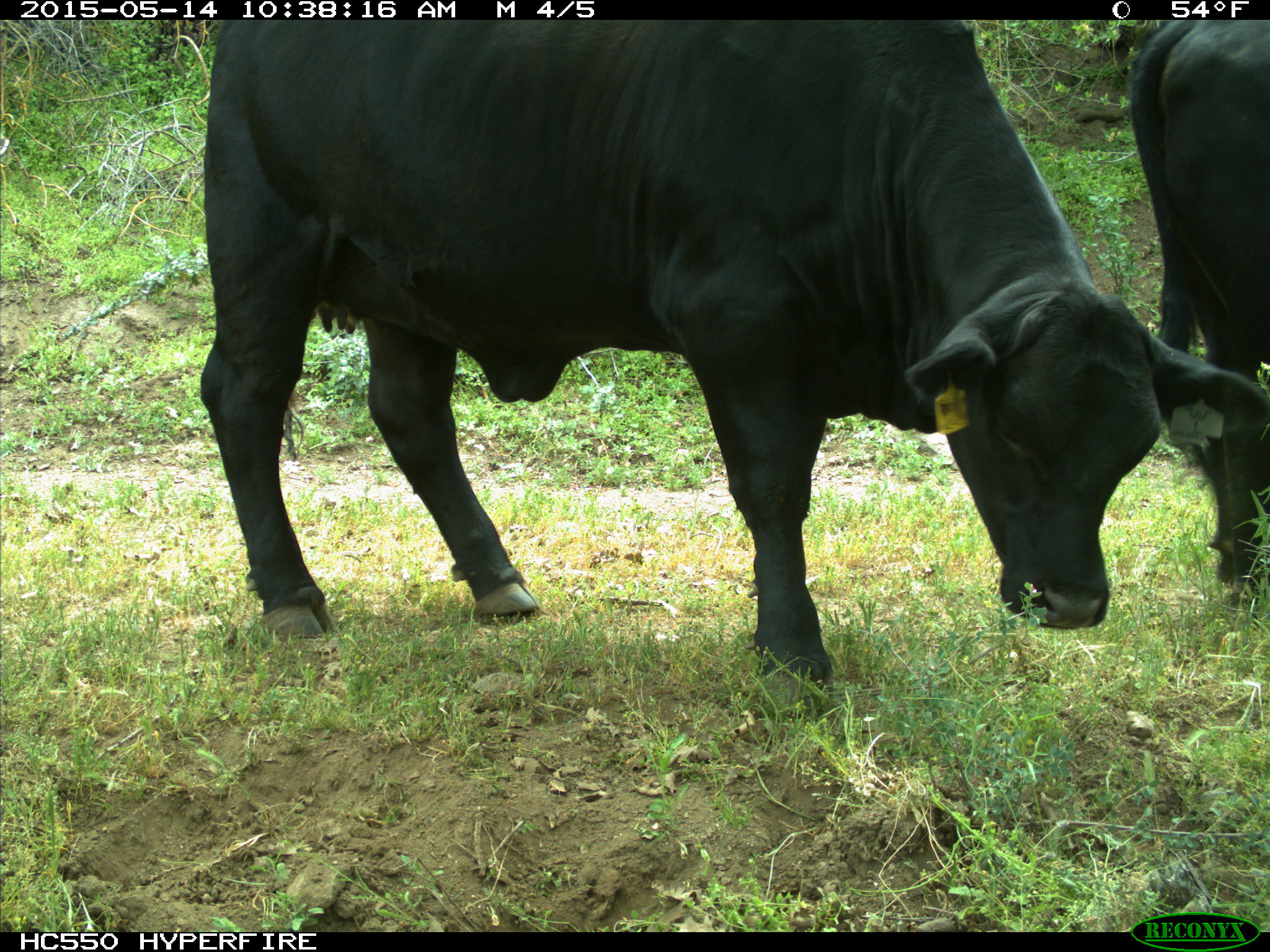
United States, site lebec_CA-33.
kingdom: Animalia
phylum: Chordata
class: Mammalia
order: Artiodactyla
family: Bovidae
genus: Bos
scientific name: Bos taurus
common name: domestic cow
Bos taurus (domestic cow).